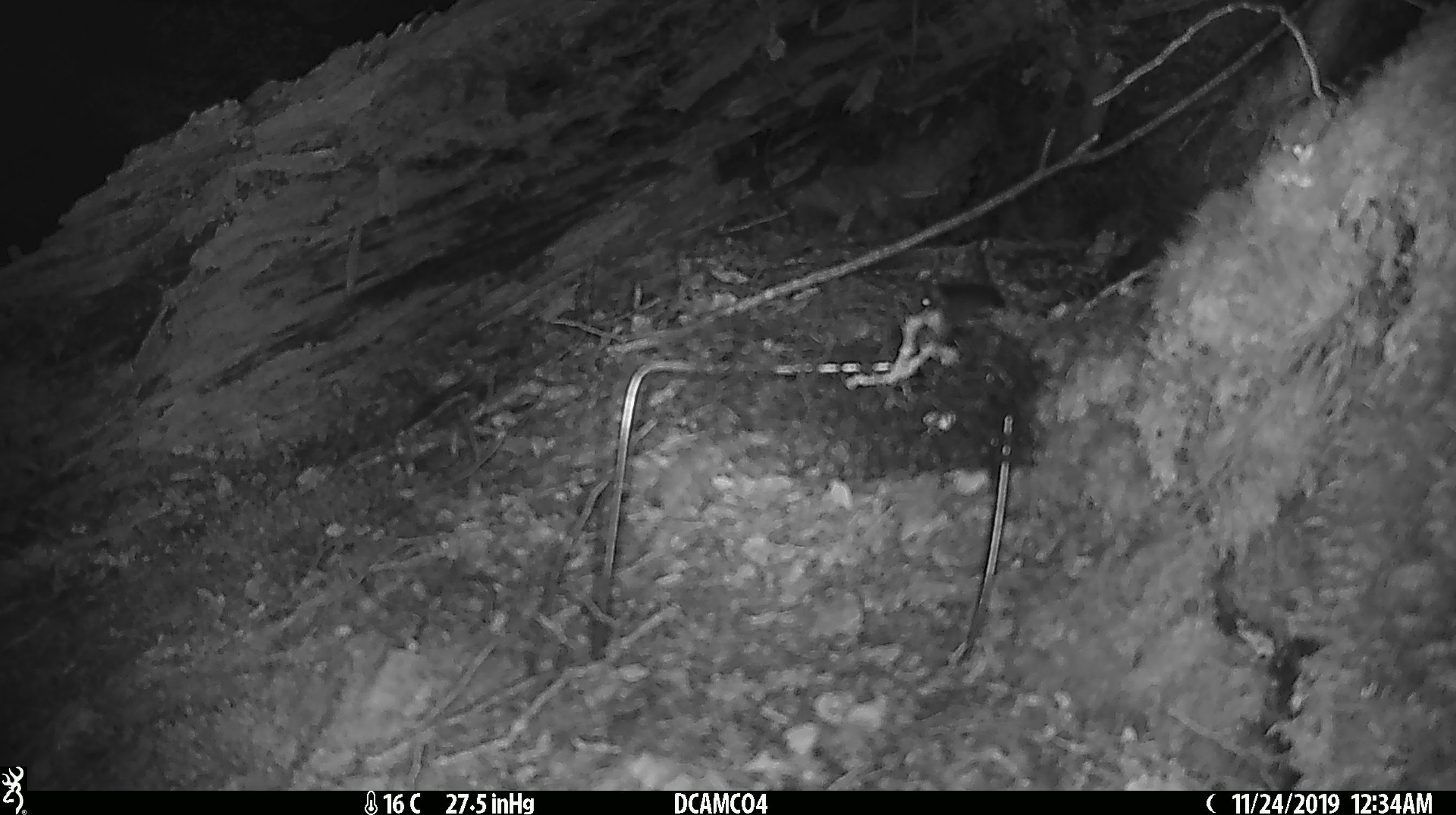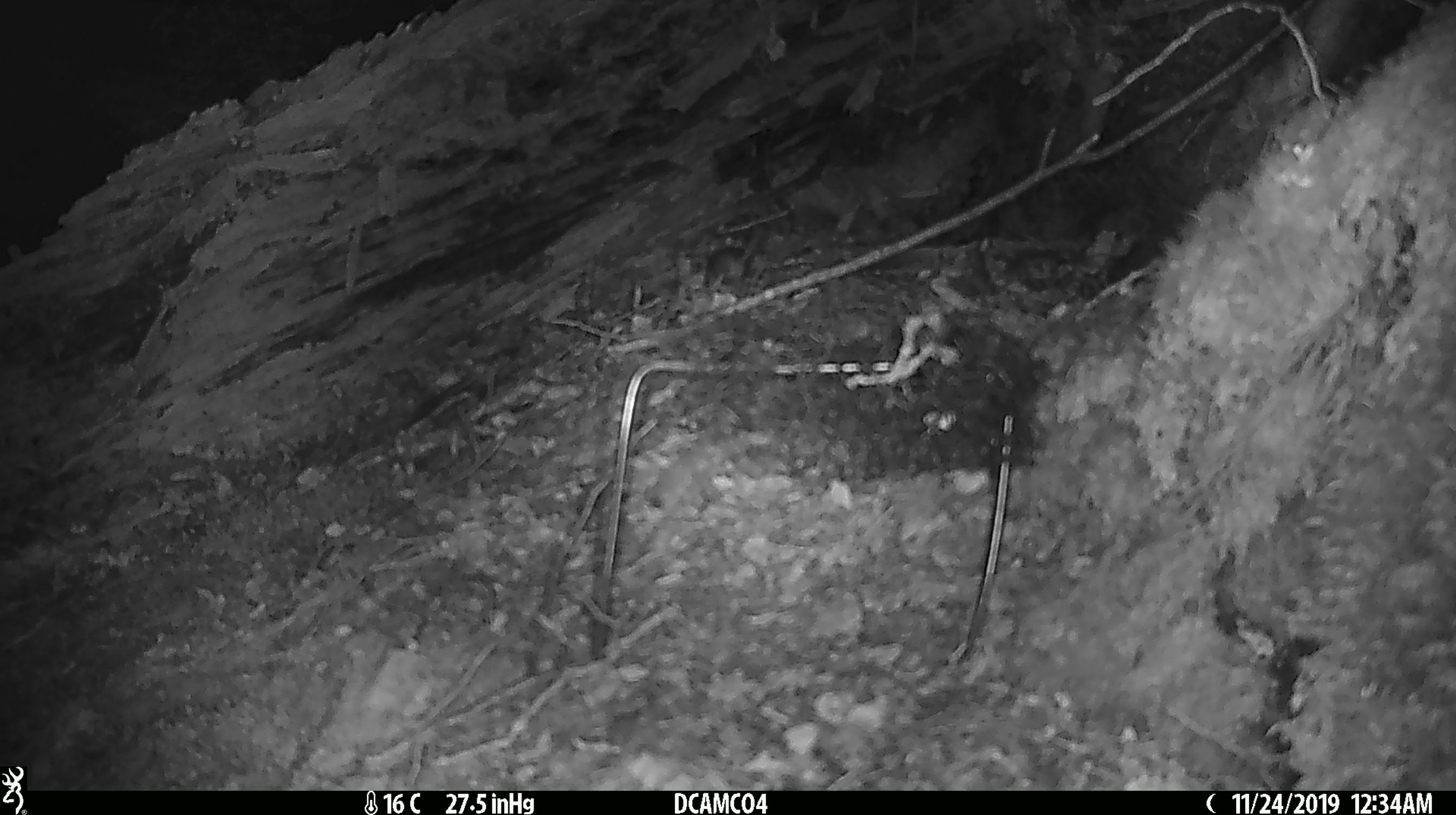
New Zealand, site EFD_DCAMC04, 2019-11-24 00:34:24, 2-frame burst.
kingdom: Animalia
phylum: Chordata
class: Mammalia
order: Rodentia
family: Muridae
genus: Mus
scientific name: Mus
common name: mouse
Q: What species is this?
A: Mouse (Mus).